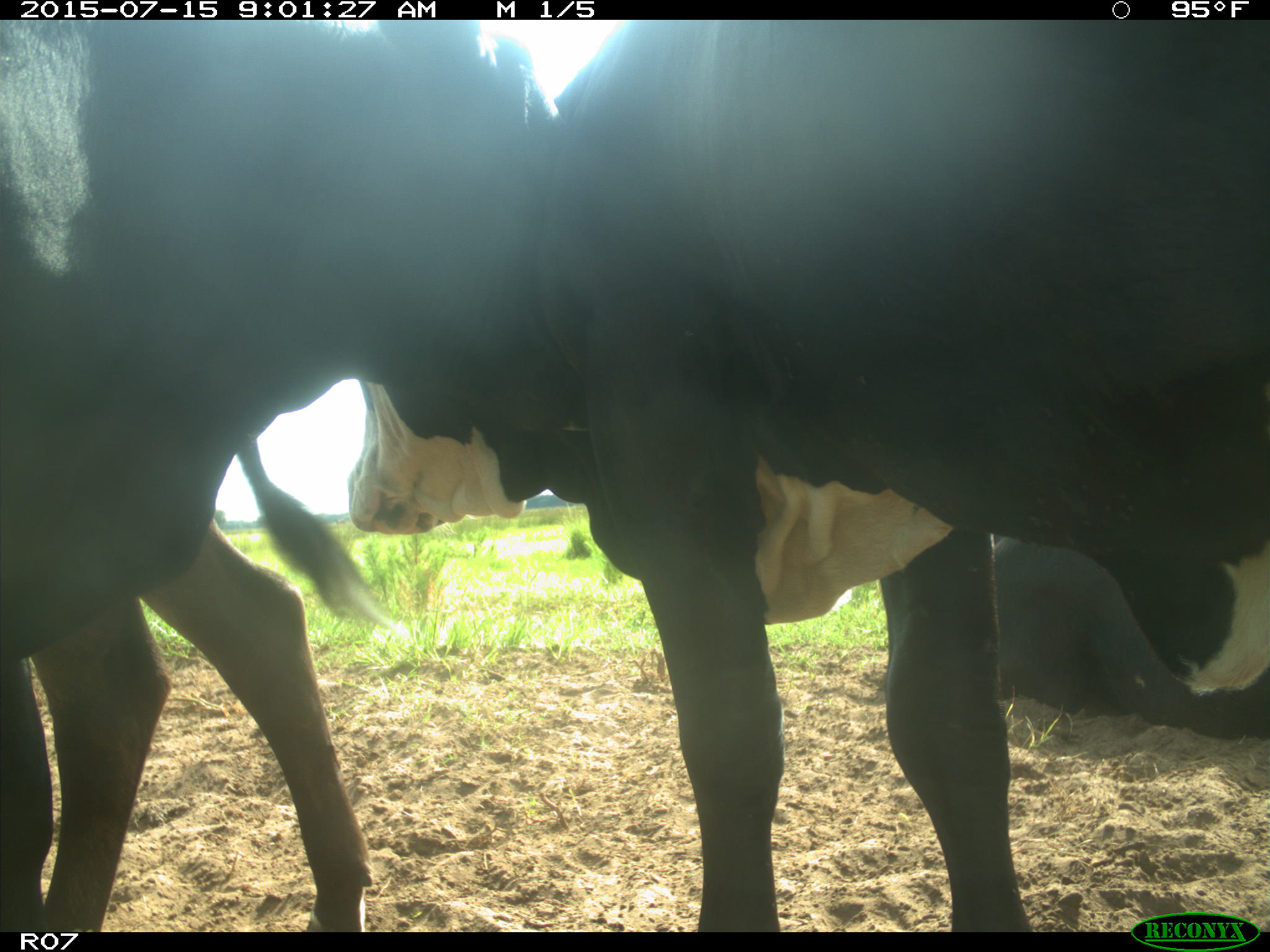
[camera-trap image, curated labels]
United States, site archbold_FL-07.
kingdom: Animalia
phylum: Chordata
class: Mammalia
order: Artiodactyla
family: Bovidae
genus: Bos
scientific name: Bos taurus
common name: domestic cow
Bos taurus (domestic cow).